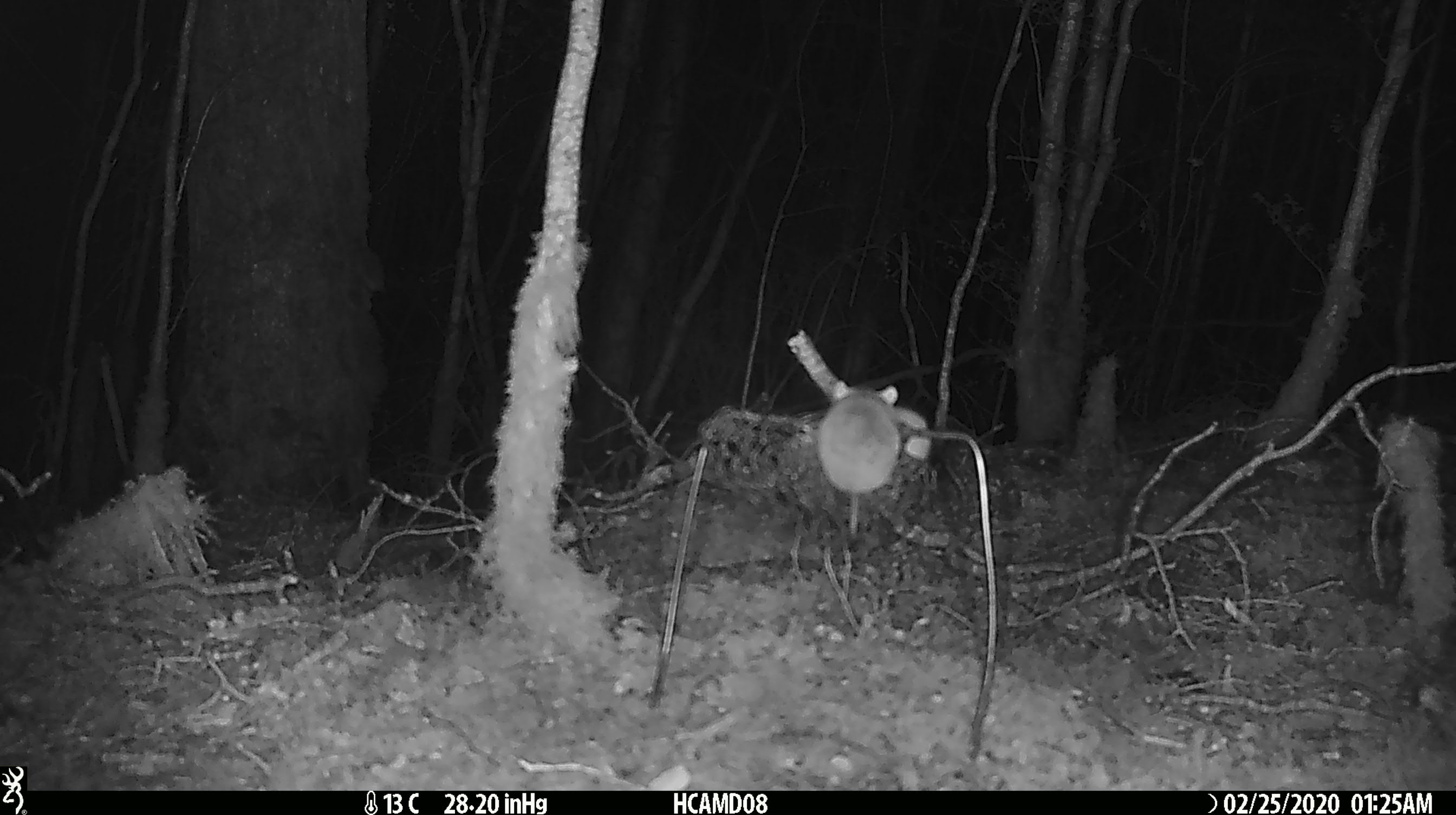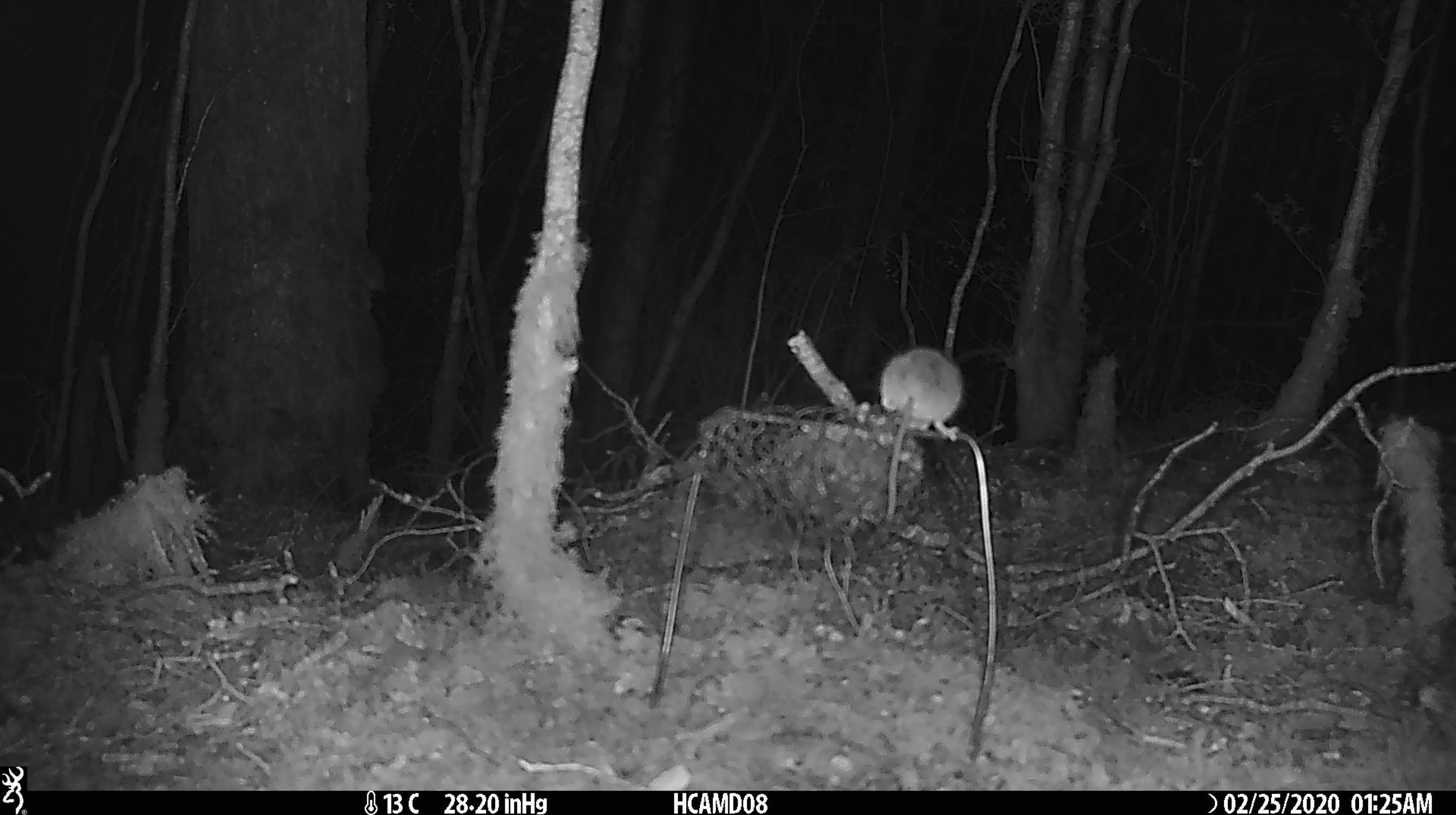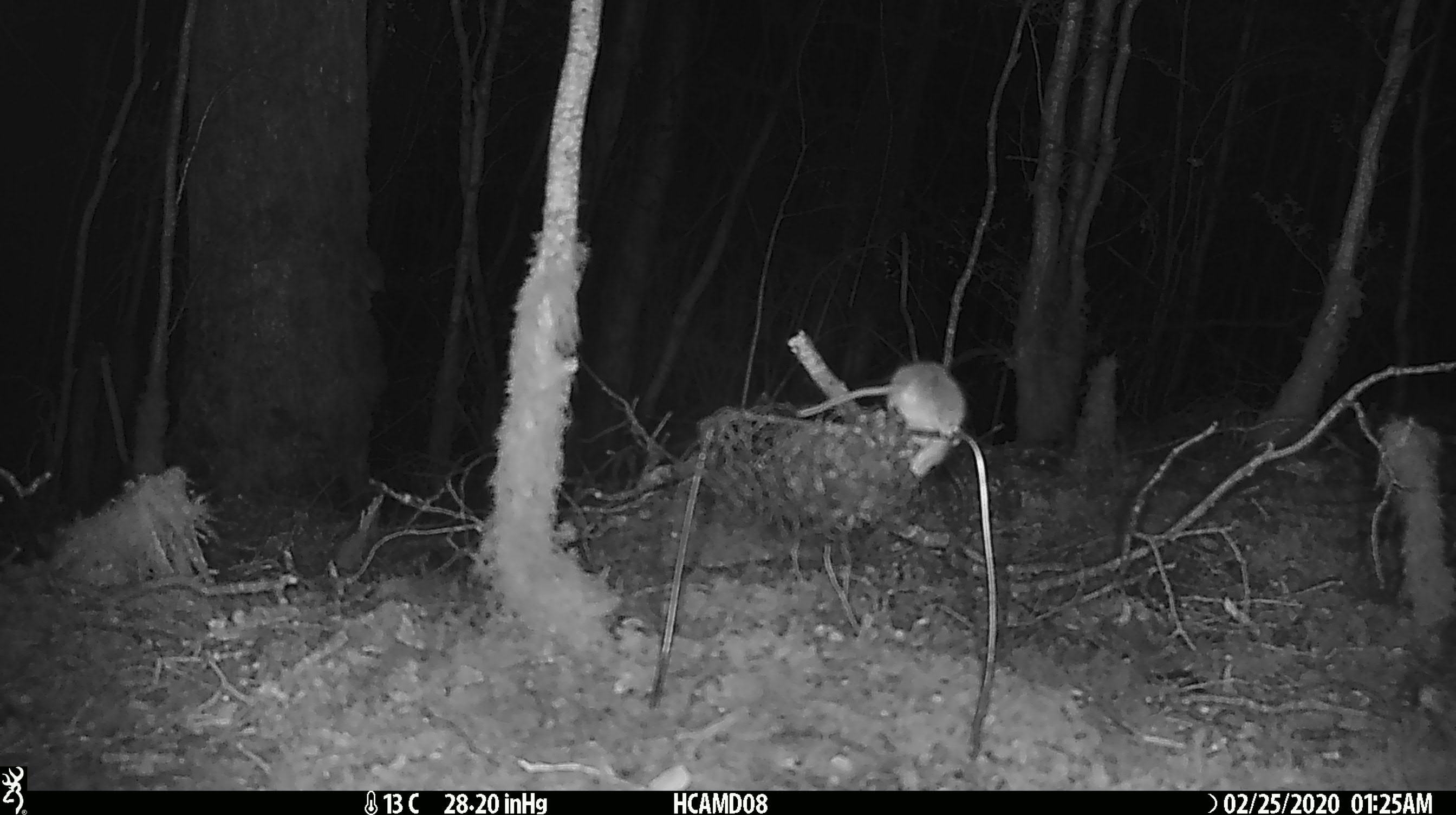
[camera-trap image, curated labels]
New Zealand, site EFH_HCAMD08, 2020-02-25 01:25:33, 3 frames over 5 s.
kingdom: Animalia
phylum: Chordata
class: Mammalia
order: Rodentia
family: Muridae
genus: Mus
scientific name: Mus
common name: mouse